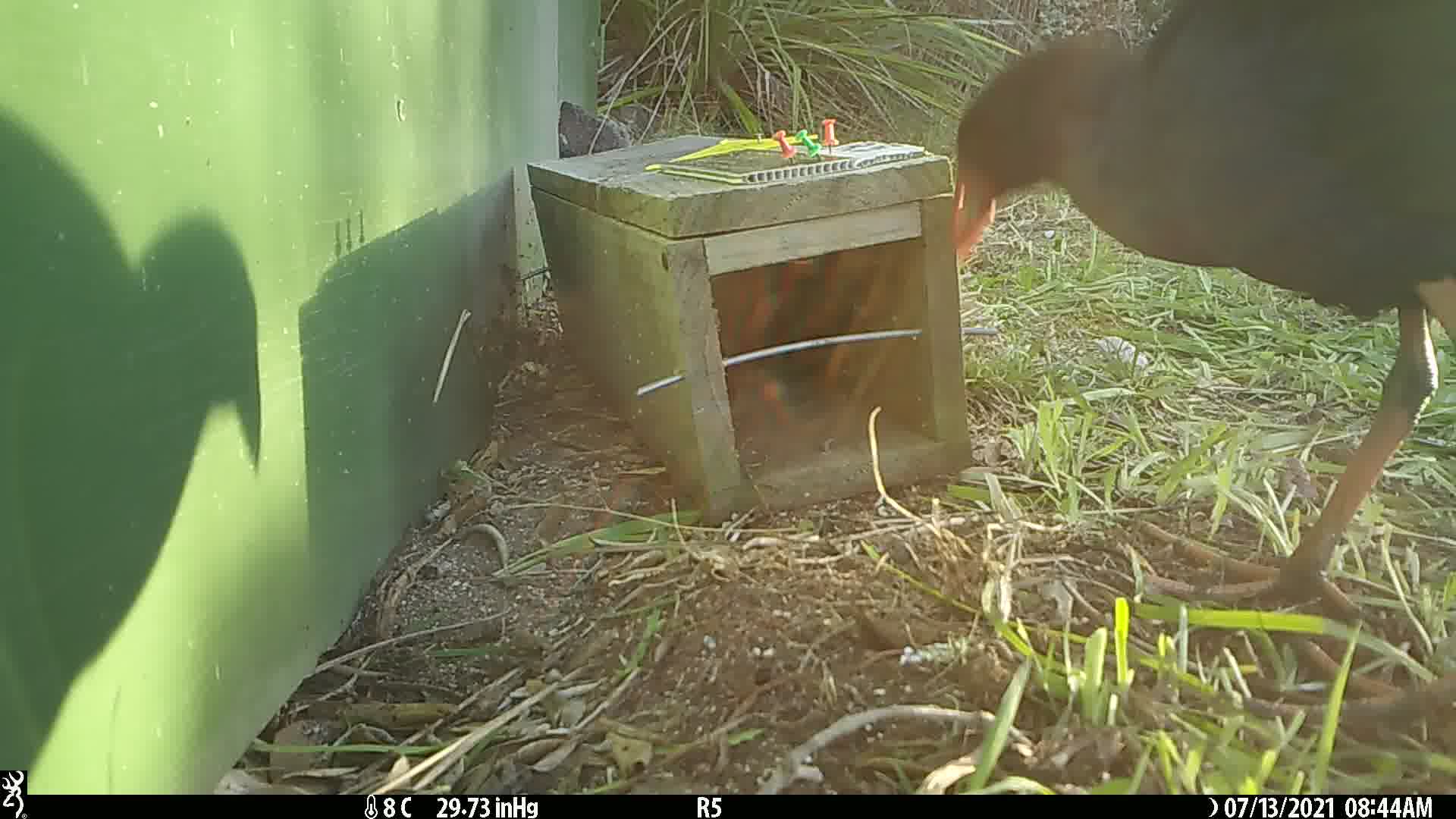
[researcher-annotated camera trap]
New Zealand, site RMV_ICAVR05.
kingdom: Animalia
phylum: Chordata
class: Aves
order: Gruiformes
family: Rallidae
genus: Porphyrio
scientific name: Porphyrio melanotus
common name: australasian swamphen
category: pukeko